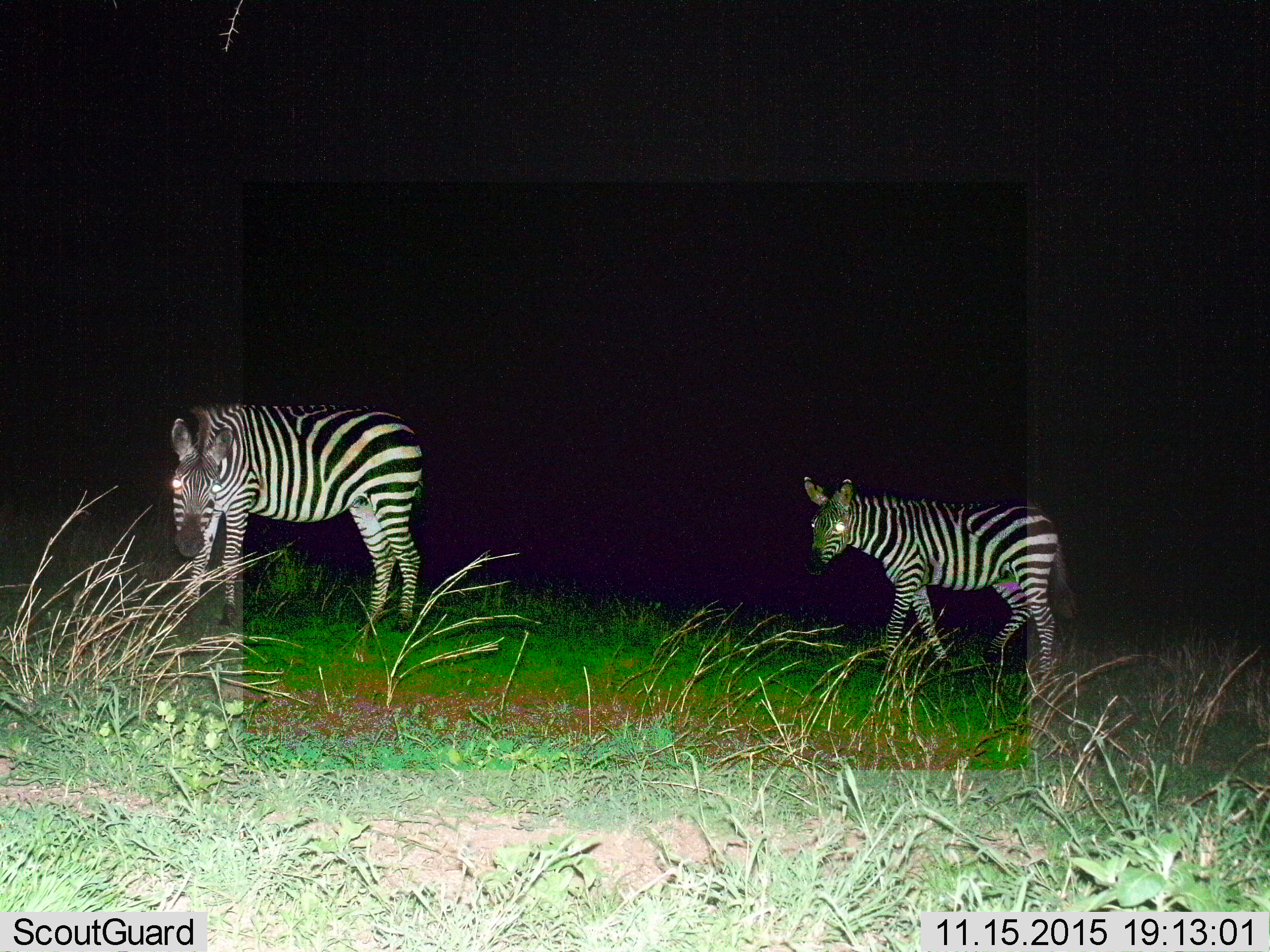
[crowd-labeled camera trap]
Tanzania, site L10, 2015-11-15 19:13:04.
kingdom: Animalia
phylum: Chordata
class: Mammalia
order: Perissodactyla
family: Equidae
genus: Equus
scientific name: Equus quagga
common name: plains zebra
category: zebra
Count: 2.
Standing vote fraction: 78%.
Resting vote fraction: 0%.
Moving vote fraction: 44%.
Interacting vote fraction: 0%.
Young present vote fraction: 56%.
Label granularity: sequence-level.